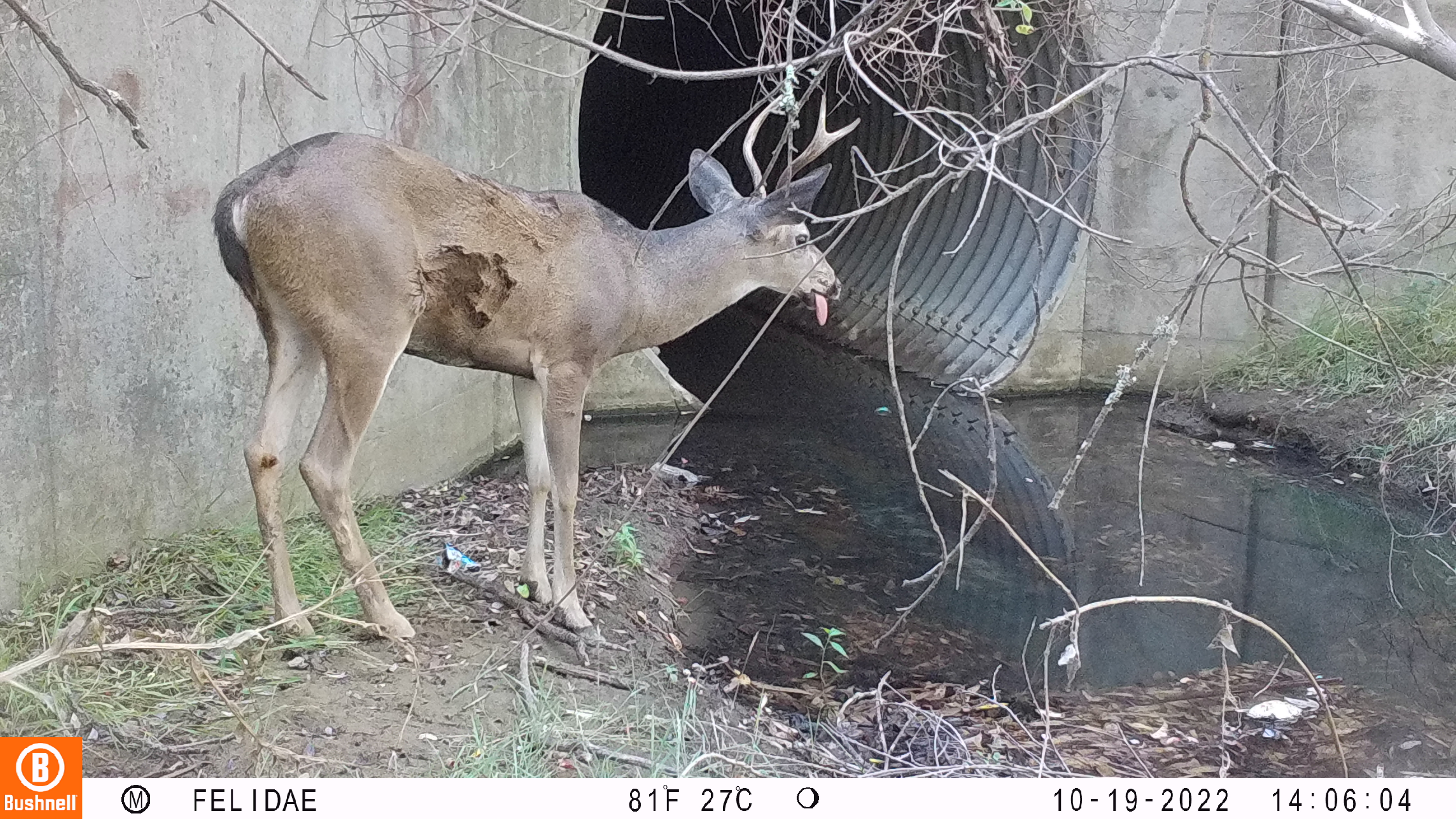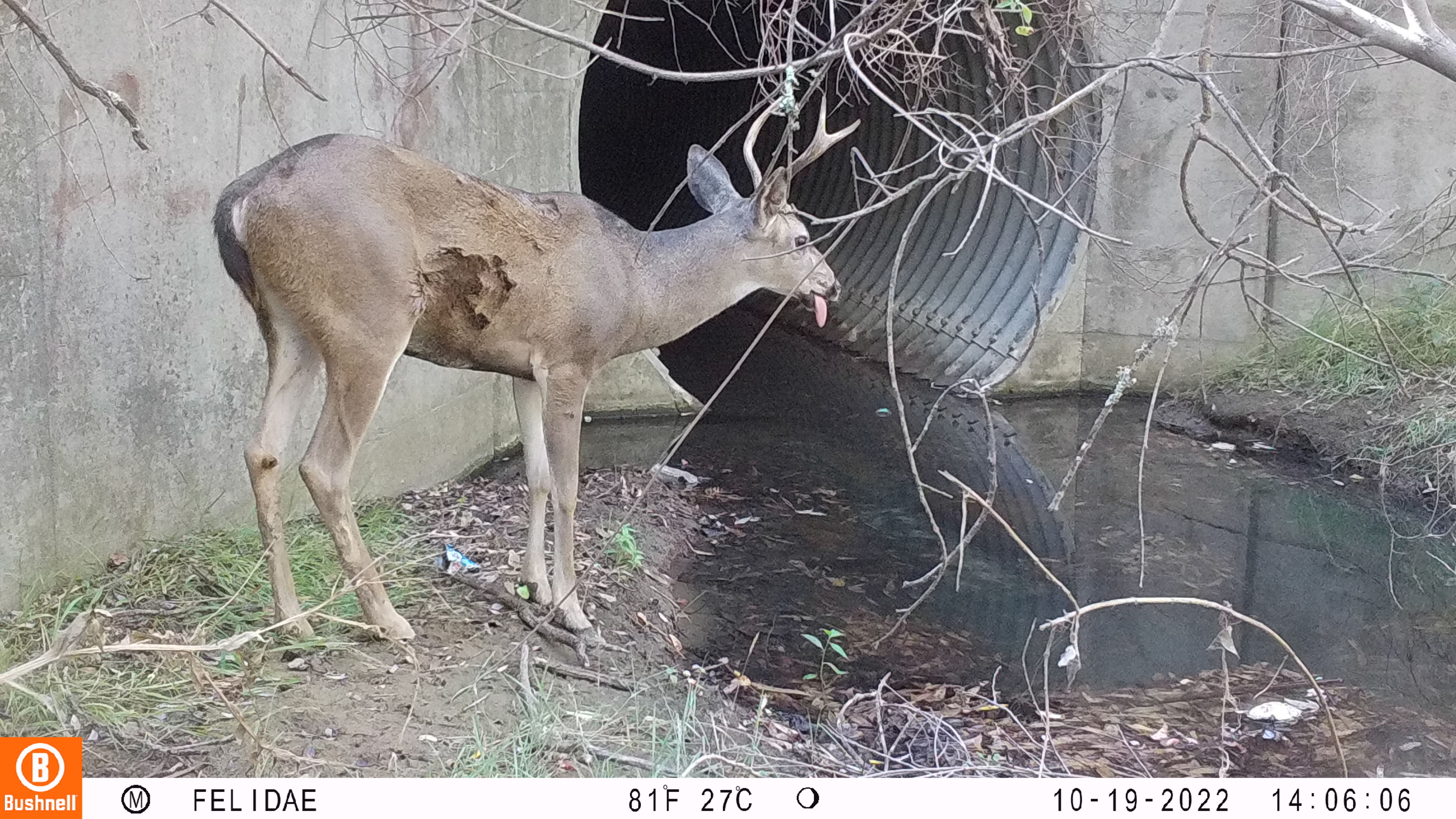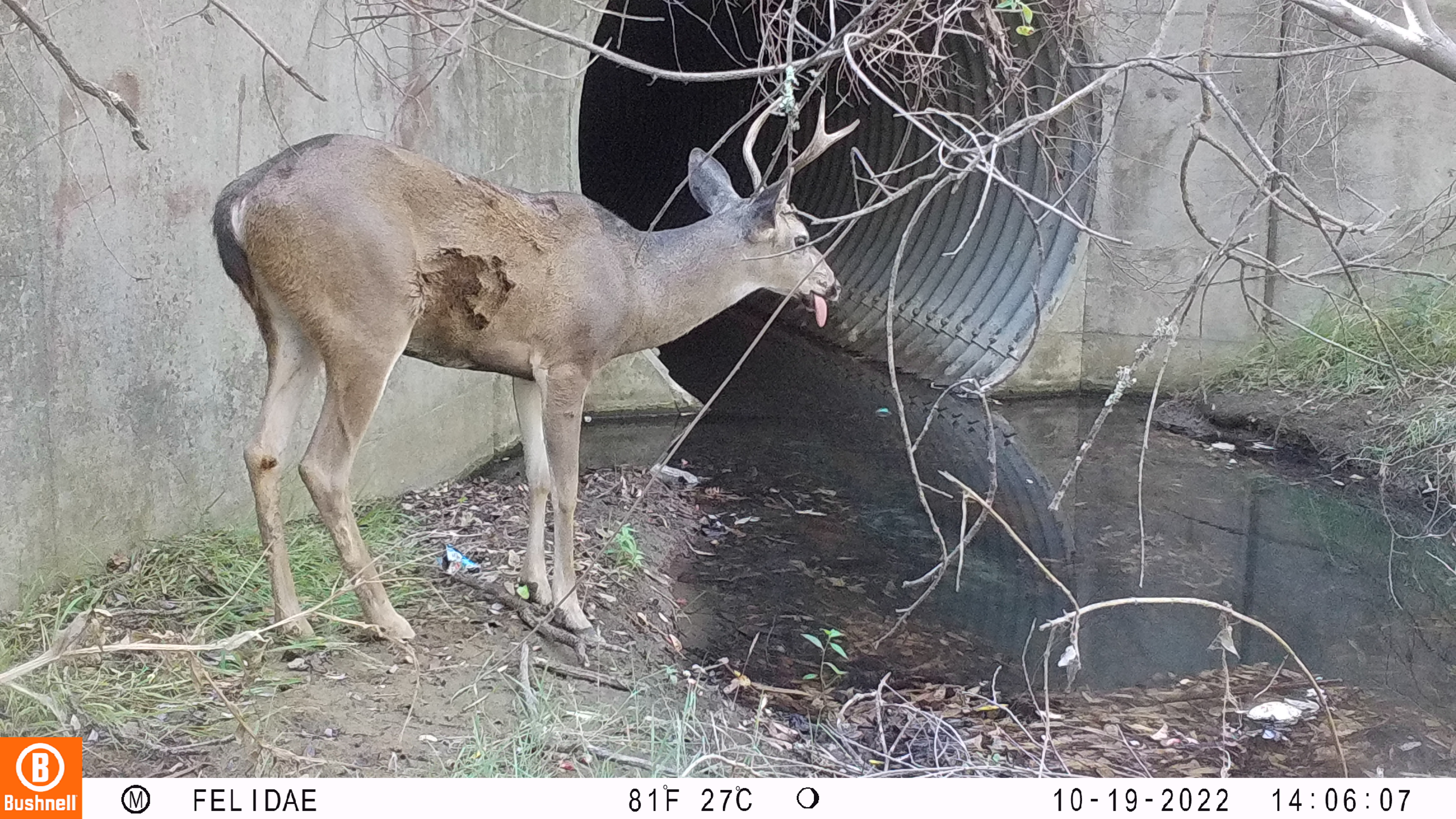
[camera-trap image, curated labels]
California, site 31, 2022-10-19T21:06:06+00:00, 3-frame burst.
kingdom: Animalia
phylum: Chordata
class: Mammalia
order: Artiodactyla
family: Cervidae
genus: Odocoileus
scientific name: Odocoileus hemionus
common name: mule deer